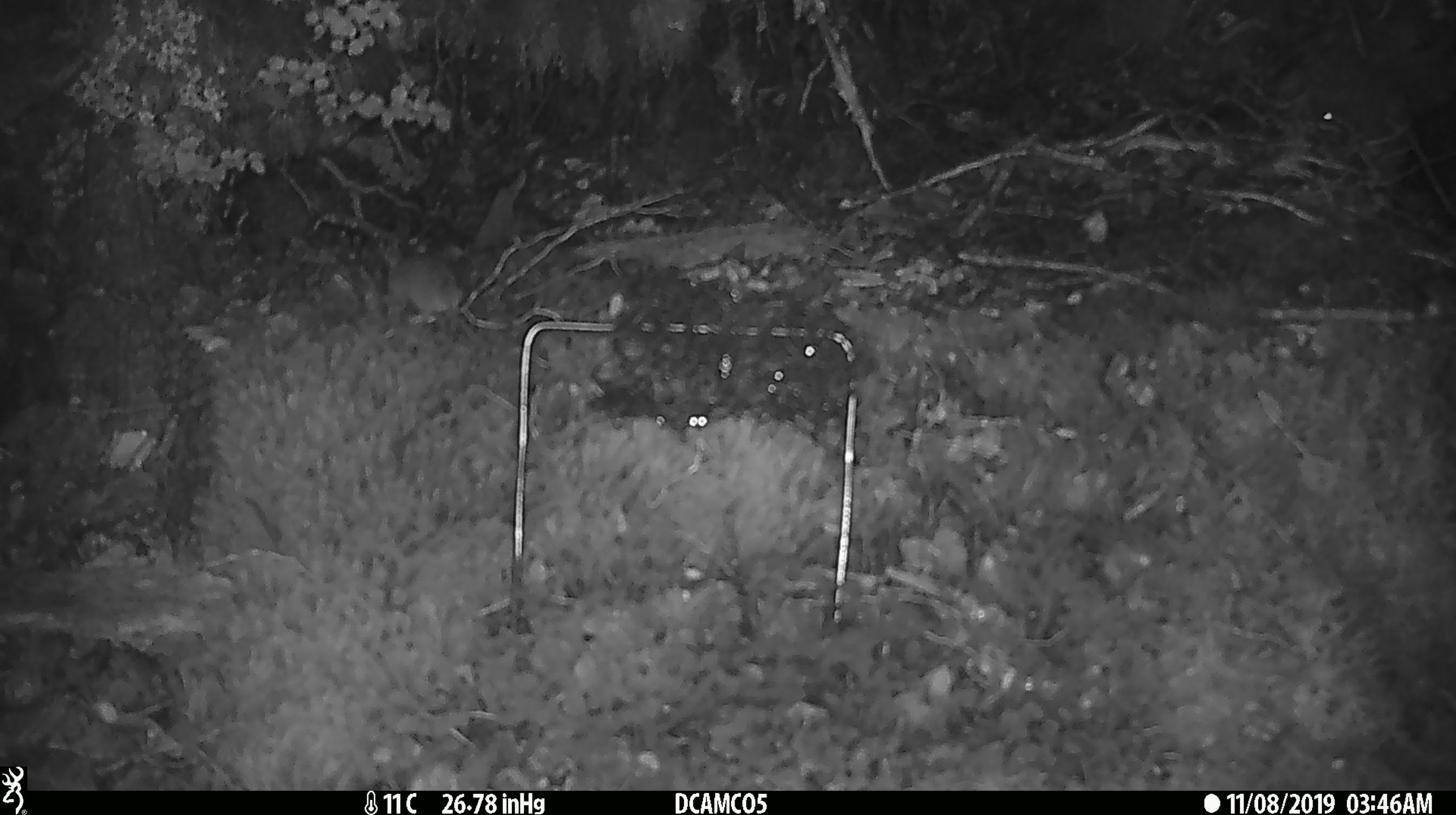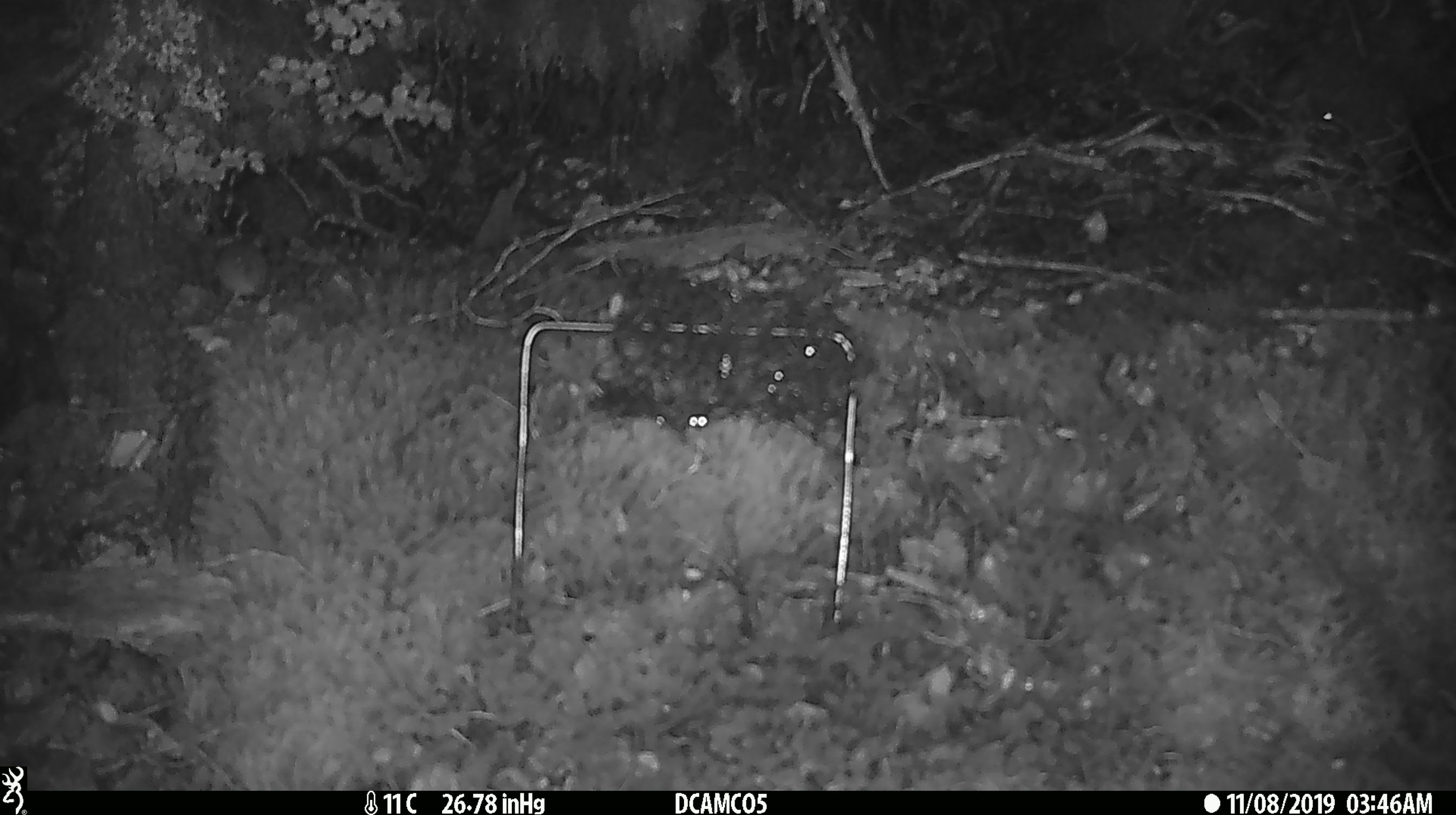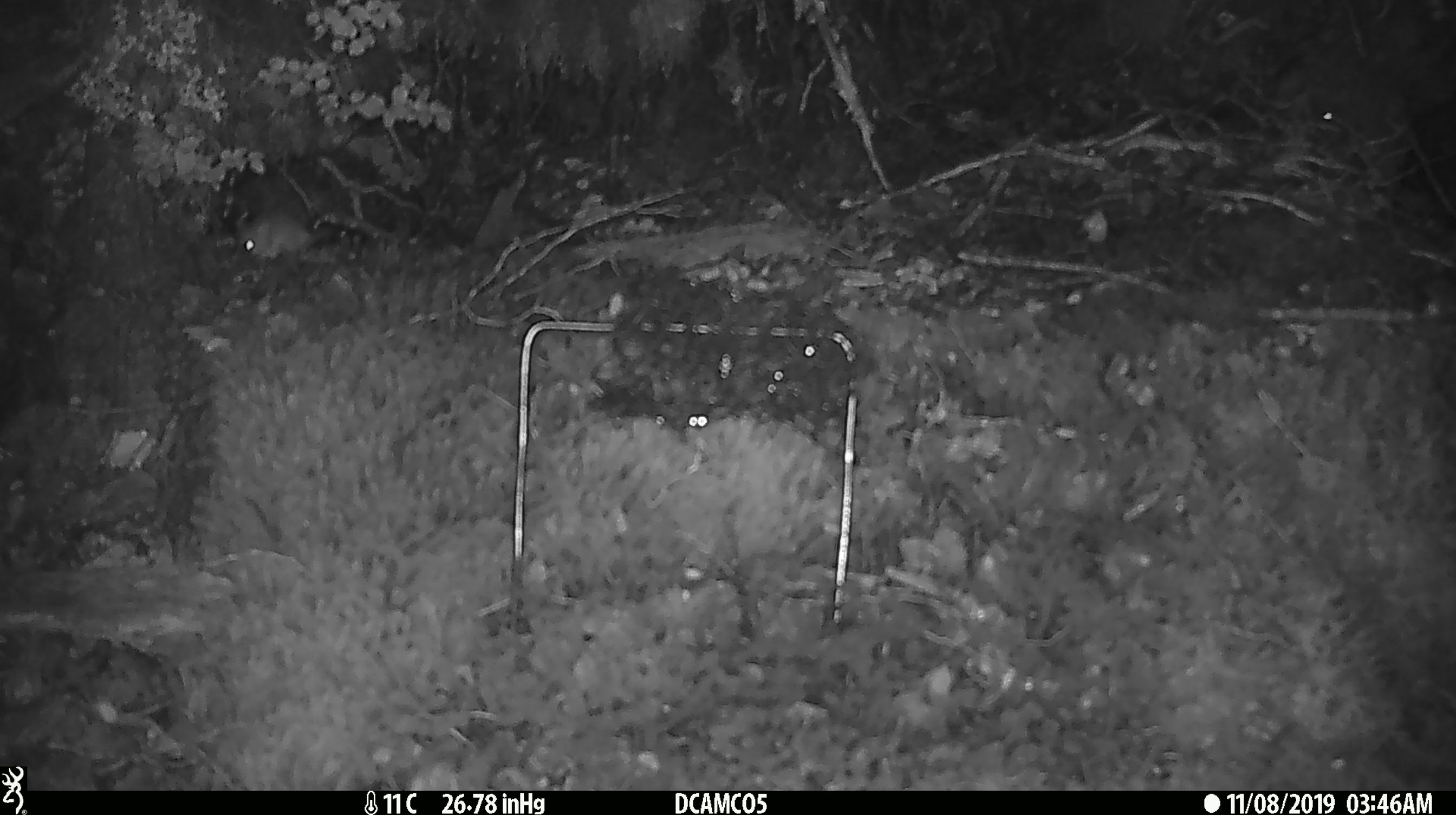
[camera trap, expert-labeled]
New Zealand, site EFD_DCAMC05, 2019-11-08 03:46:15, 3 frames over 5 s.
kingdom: Animalia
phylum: Chordata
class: Mammalia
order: Rodentia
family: Muridae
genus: Mus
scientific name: Mus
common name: mouse